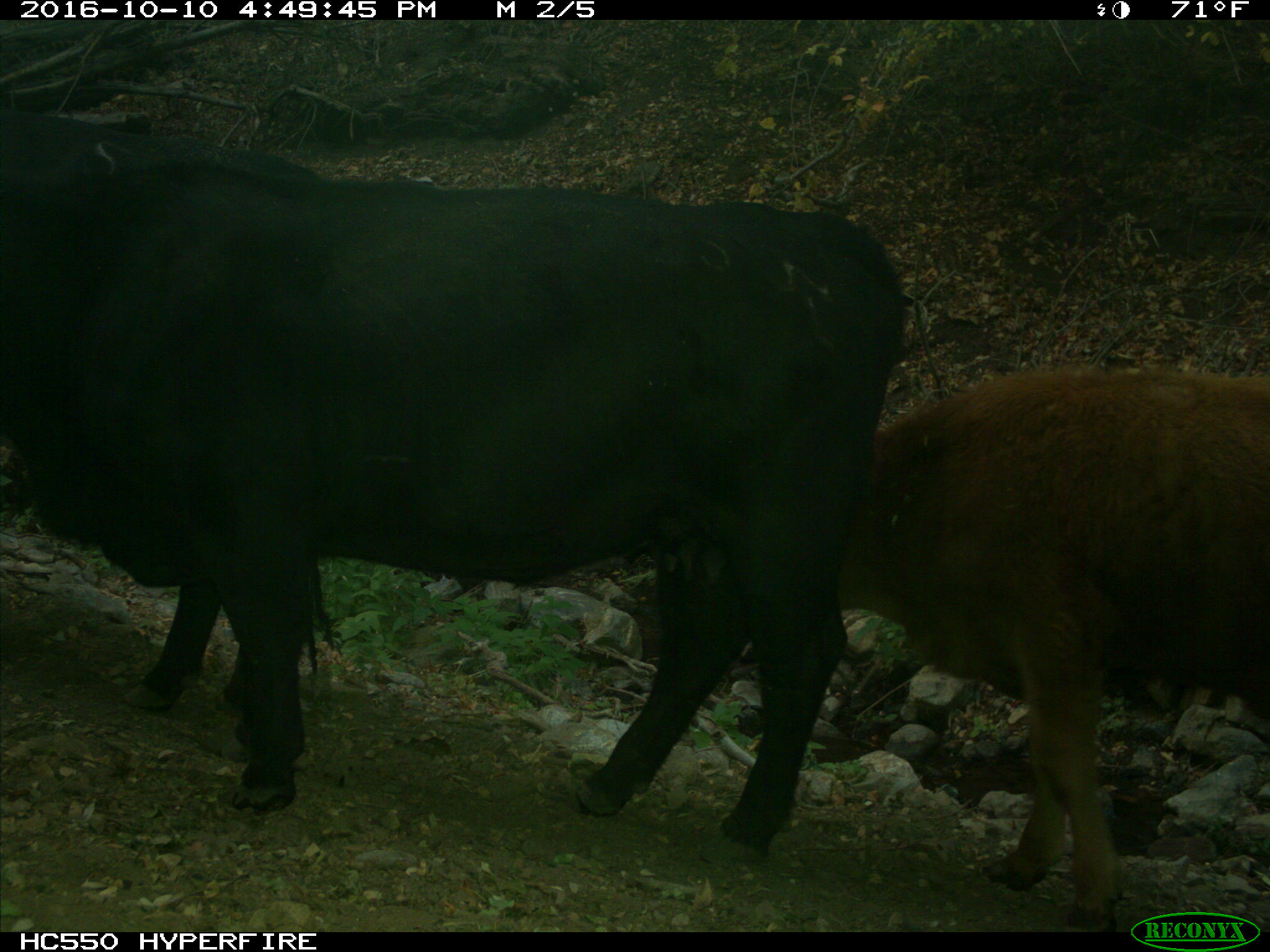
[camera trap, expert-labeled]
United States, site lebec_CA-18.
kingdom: Animalia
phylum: Chordata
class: Mammalia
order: Artiodactyla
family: Bovidae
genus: Bos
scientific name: Bos taurus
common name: domestic cow